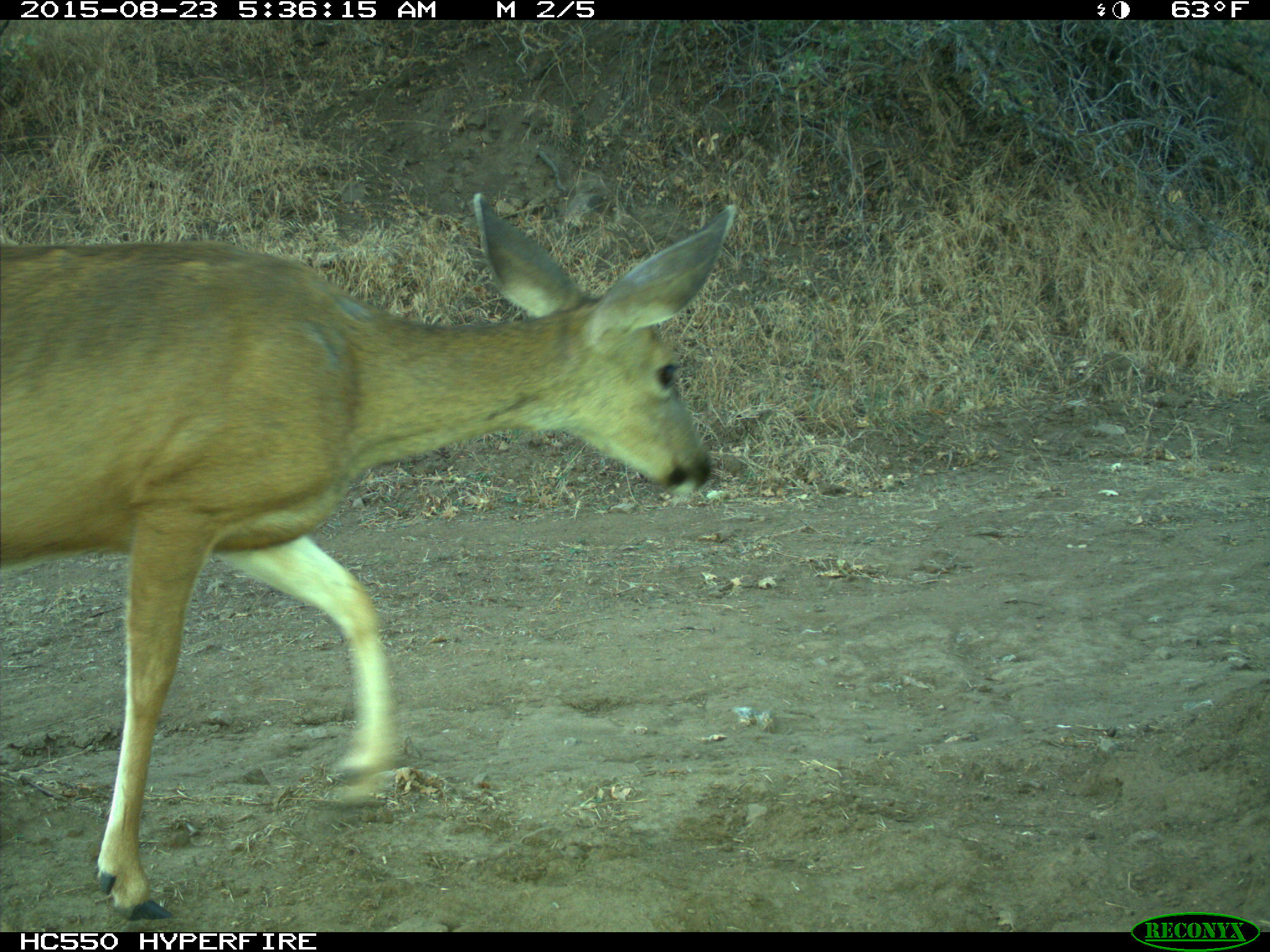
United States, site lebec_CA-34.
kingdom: Animalia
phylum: Chordata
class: Mammalia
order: Artiodactyla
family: Cervidae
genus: Odocoileus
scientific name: Odocoileus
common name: deer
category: unidentified deer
Unidentified deer (deer) (Odocoileus).